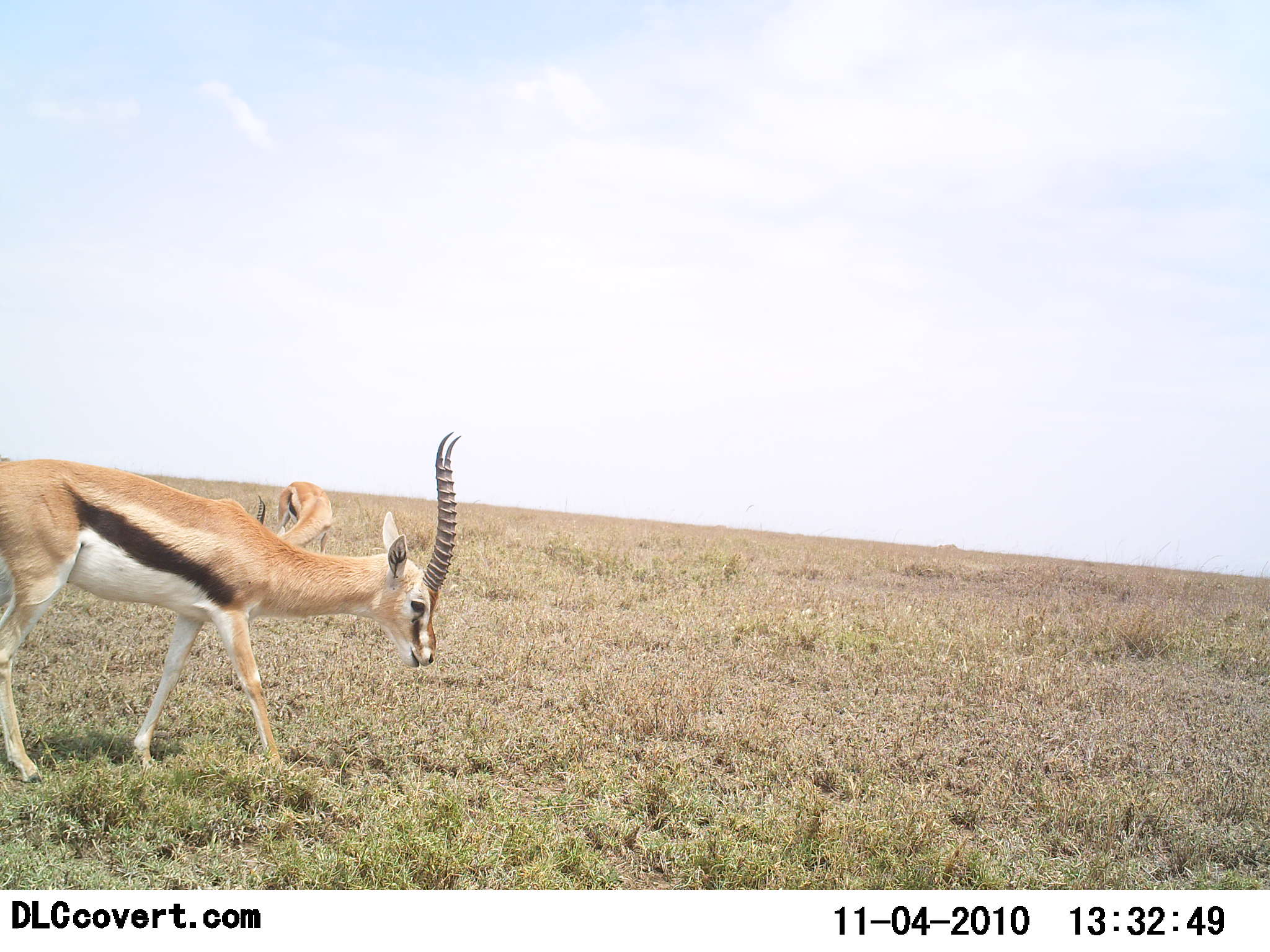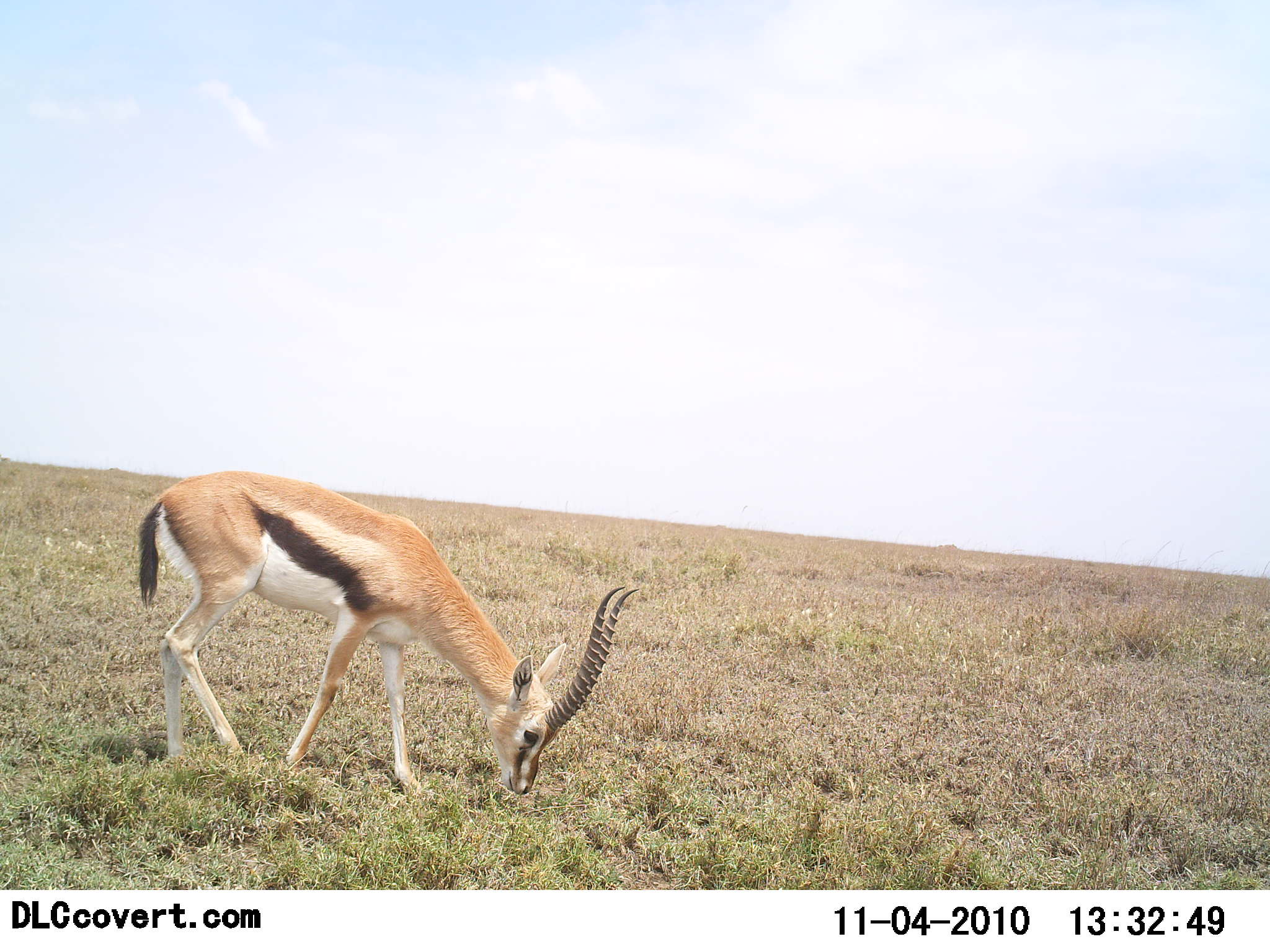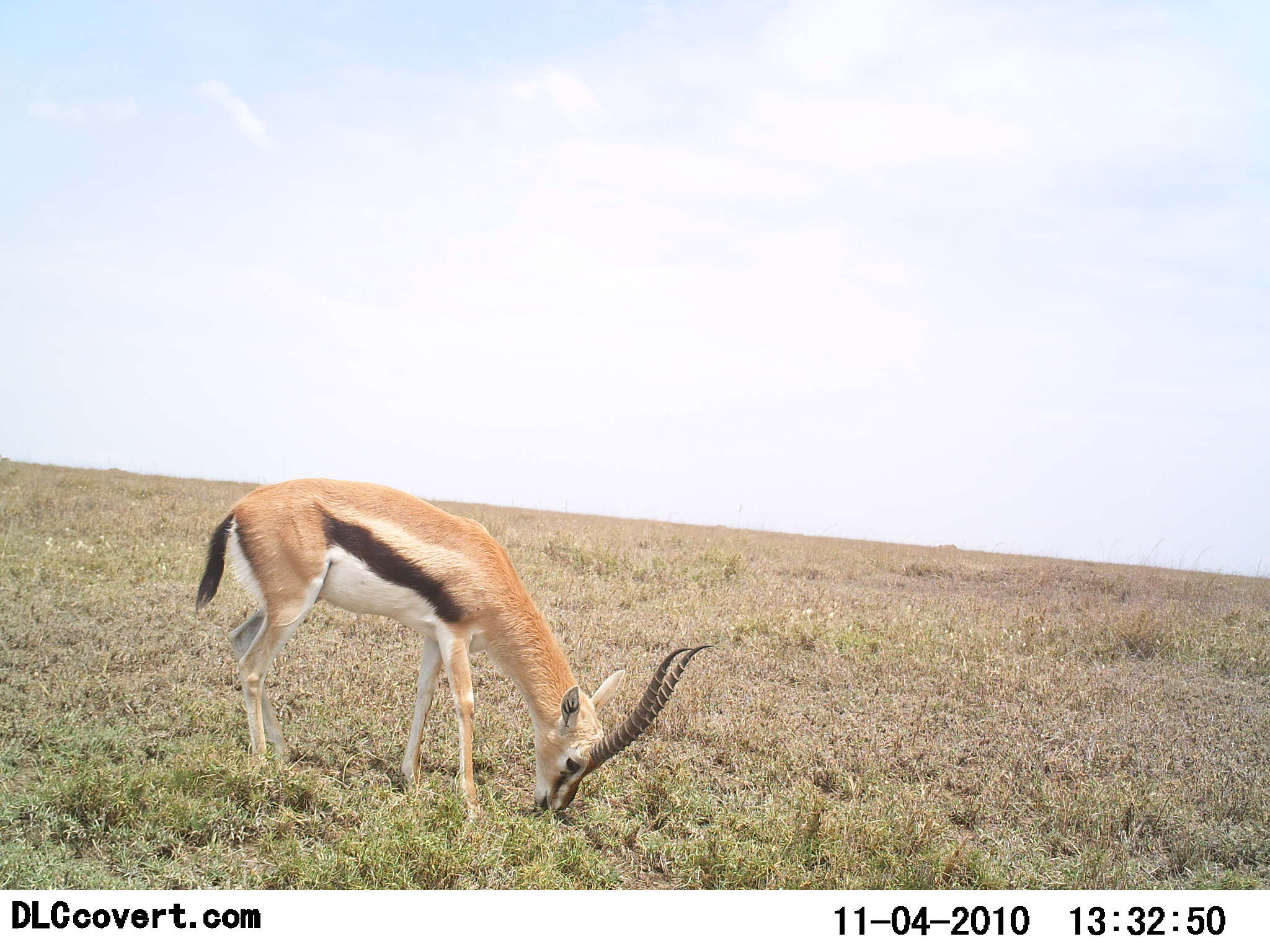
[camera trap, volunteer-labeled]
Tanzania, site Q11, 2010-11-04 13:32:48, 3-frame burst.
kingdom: Animalia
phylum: Chordata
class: Mammalia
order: Artiodactyla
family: Bovidae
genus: Eudorcas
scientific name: Eudorcas thomsonii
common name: thomson's gazelle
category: gazellethomsons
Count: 2.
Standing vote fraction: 24%.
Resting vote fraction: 0%.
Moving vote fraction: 47%.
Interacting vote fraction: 0%.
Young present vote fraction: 0%.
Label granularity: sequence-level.